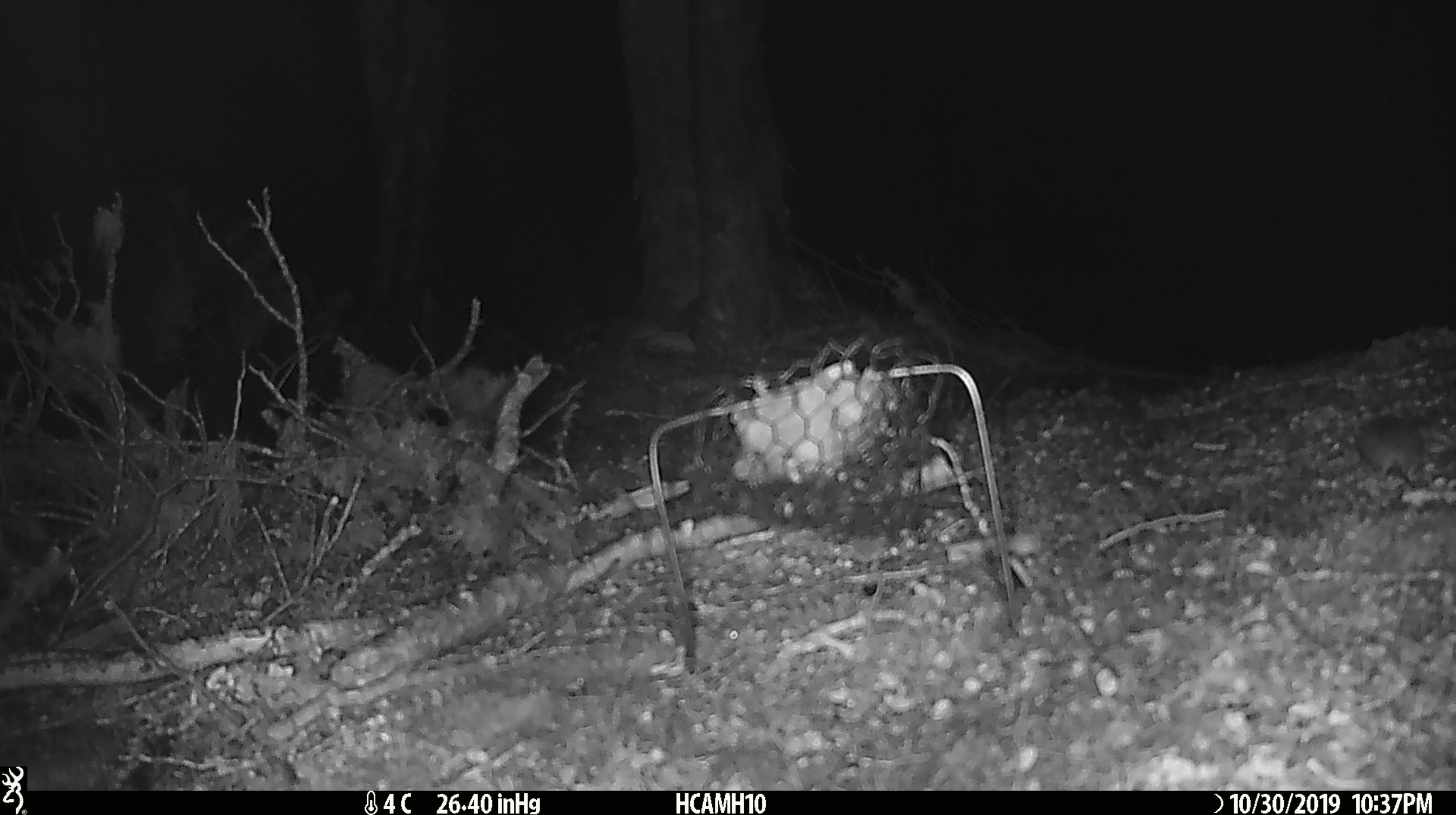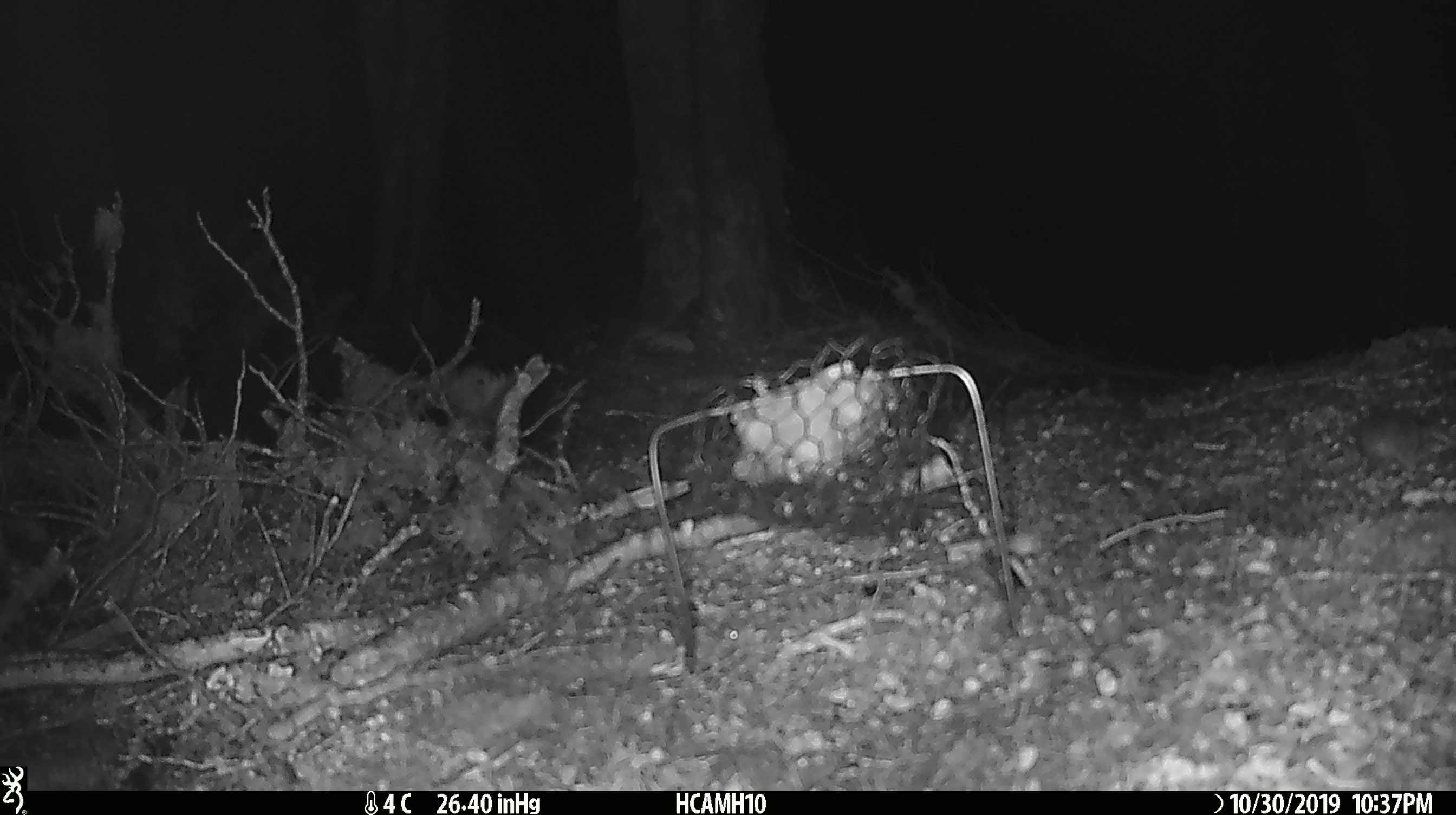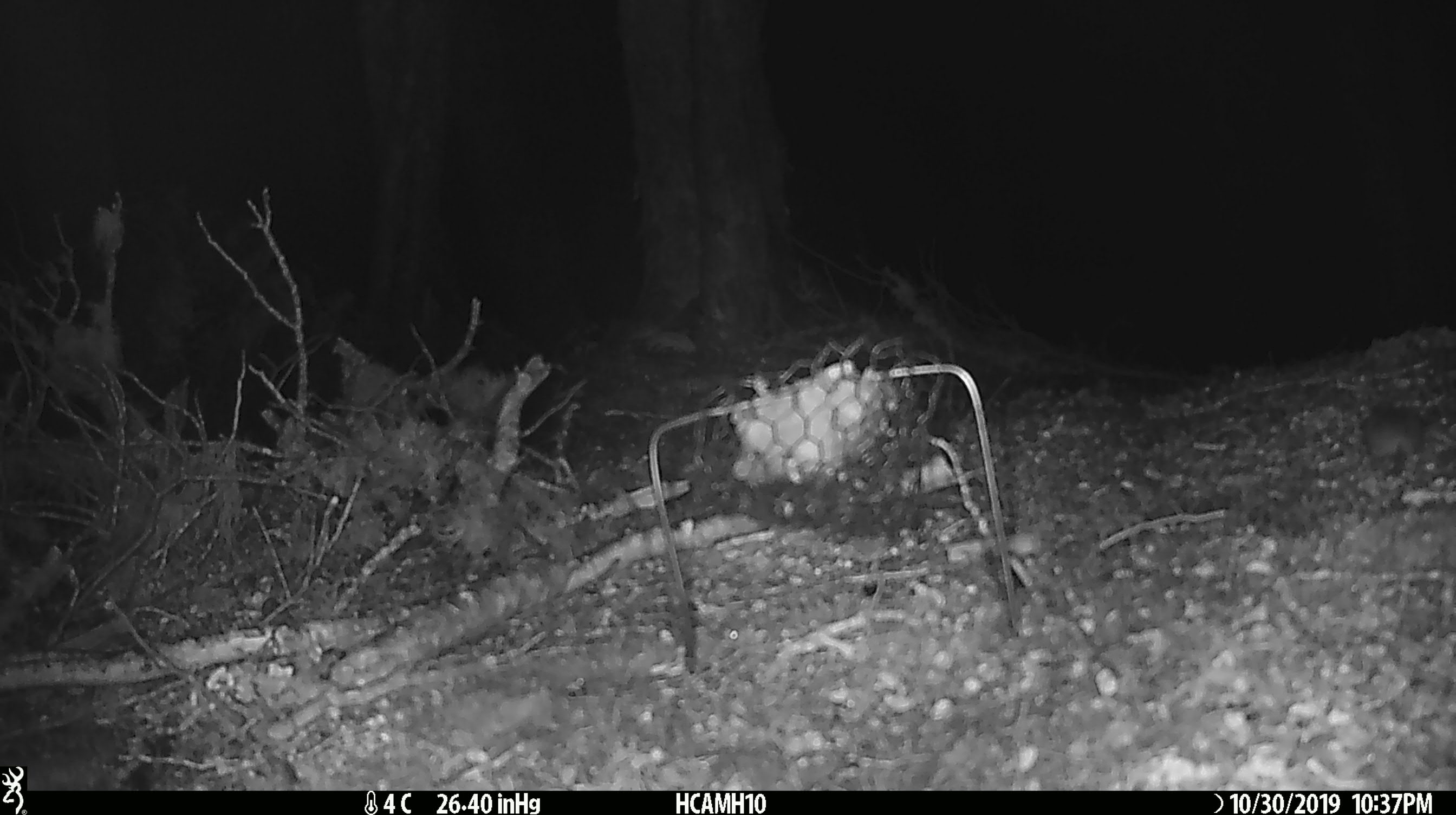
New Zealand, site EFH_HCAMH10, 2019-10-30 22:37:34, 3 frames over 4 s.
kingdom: Animalia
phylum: Chordata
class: Mammalia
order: Rodentia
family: Muridae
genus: Mus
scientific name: Mus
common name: mouse